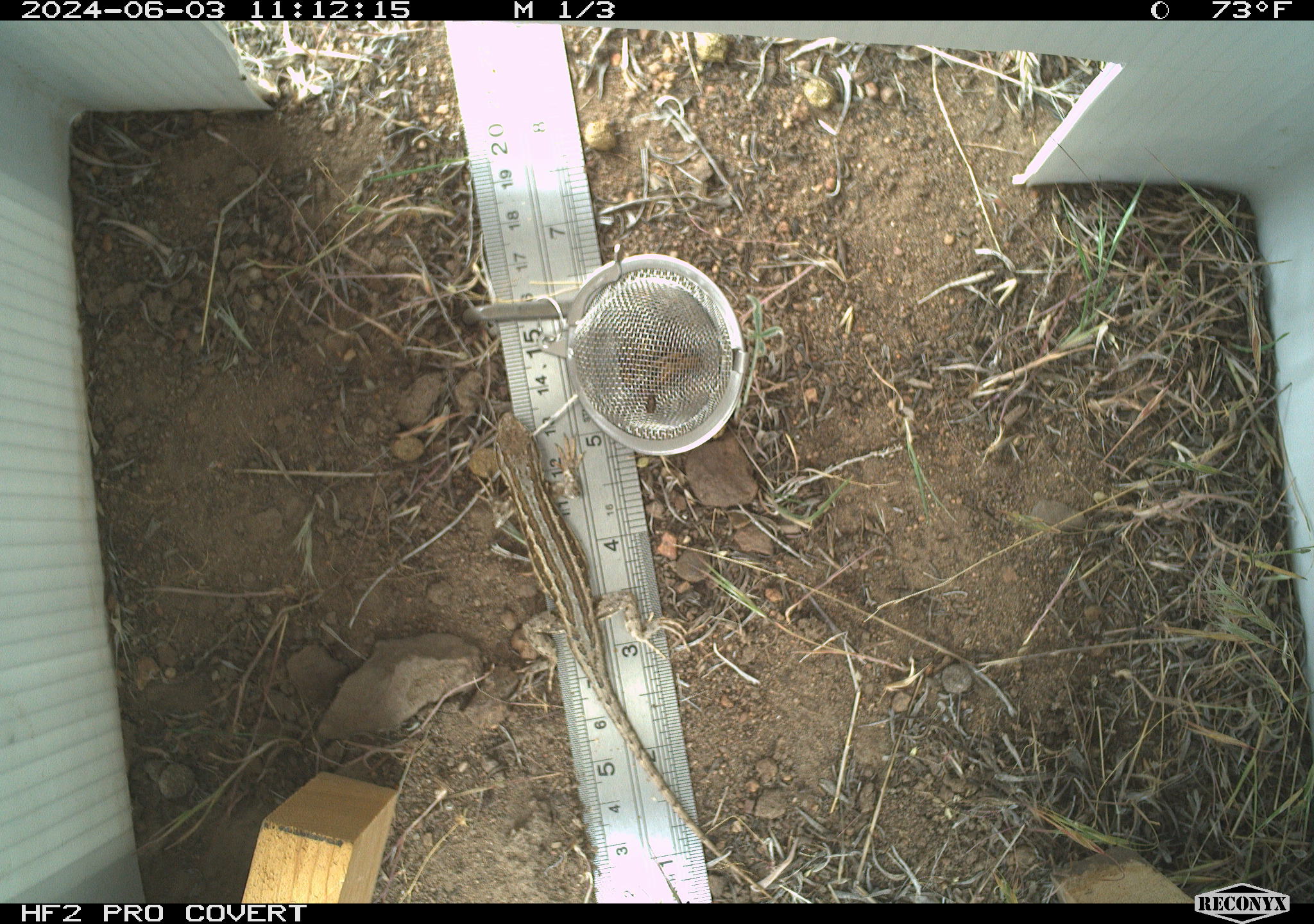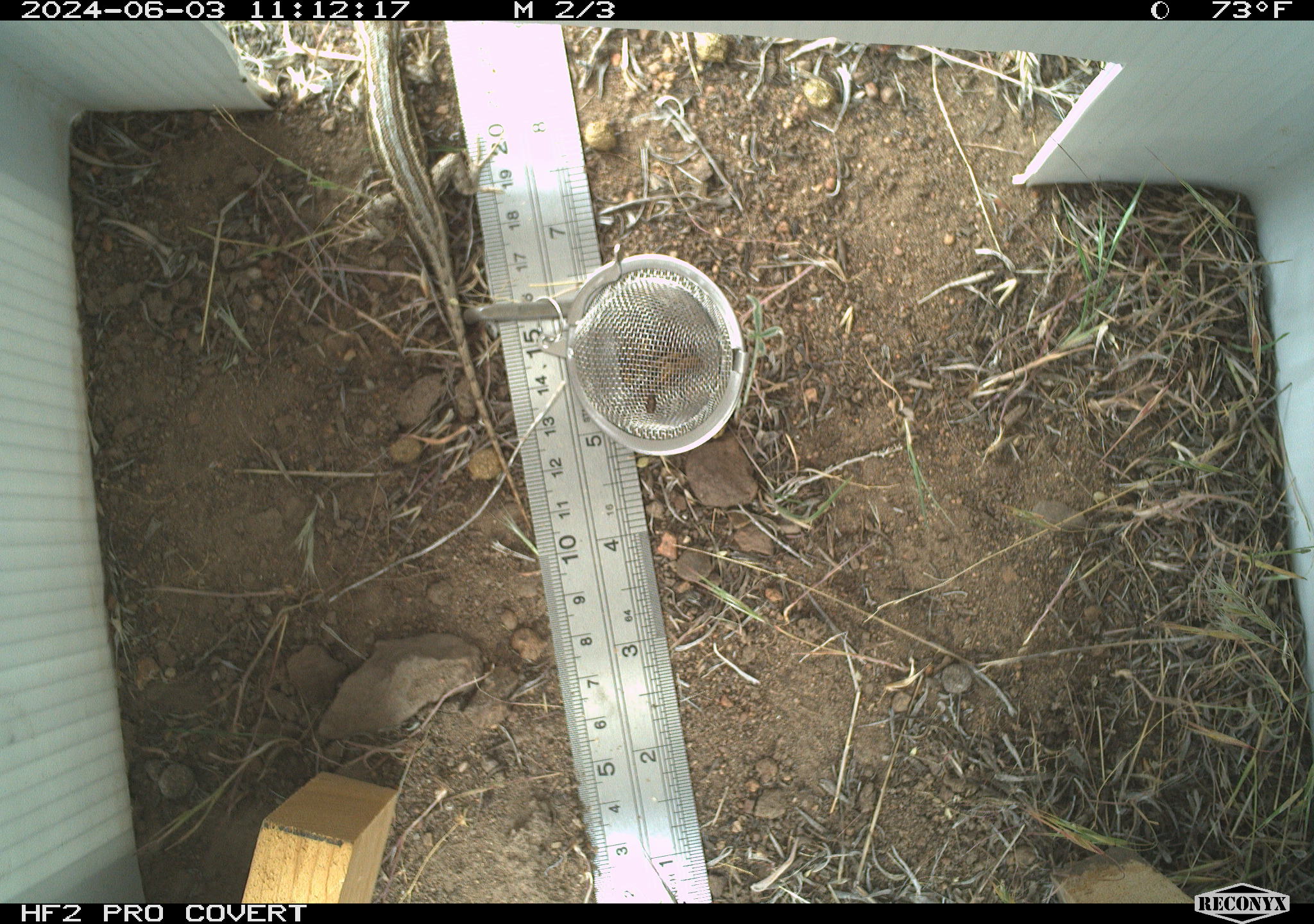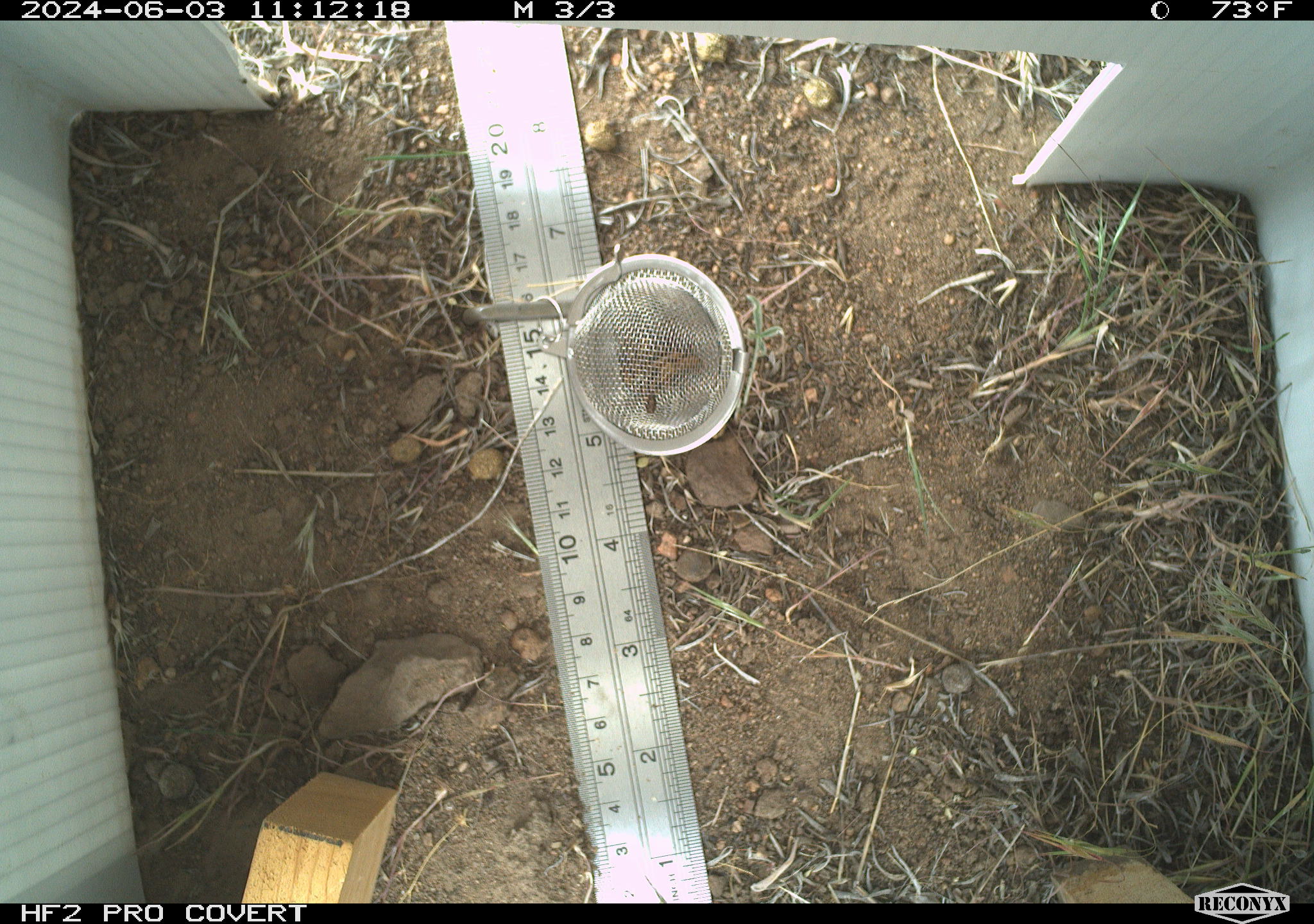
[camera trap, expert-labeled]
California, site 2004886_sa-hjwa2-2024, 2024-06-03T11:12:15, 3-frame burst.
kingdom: Animalia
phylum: Chordata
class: Reptilia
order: Squamata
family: Phrynosomatidae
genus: Sceloporus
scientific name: Sceloporus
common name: spiny lizards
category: sceloporus species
Sceloporus species (spiny lizards) (Sceloporus).